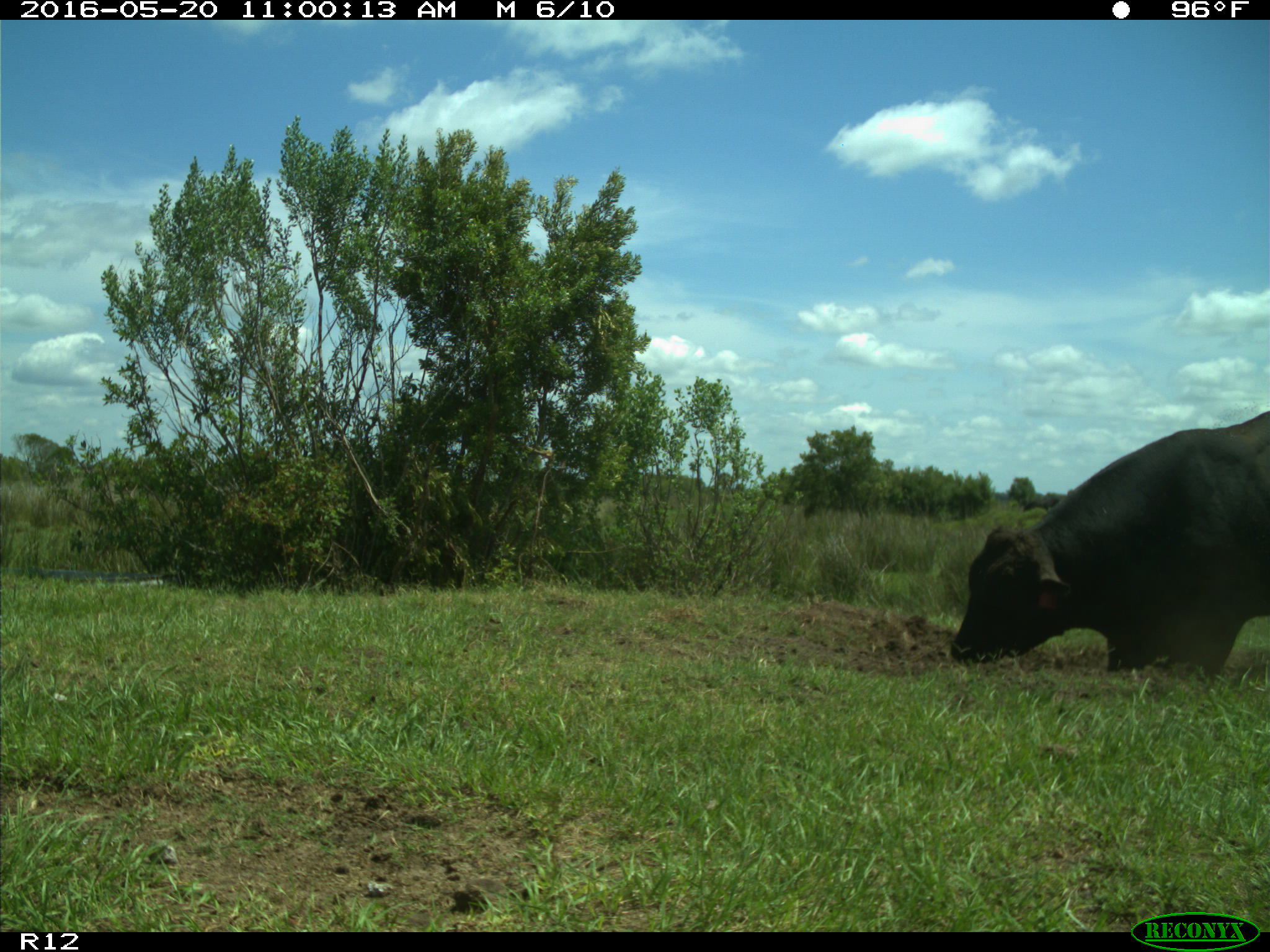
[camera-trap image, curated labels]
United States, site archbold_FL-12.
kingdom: Animalia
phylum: Chordata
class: Mammalia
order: Artiodactyla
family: Bovidae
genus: Bos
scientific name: Bos taurus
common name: domestic cow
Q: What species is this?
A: Bos taurus (domestic cow).